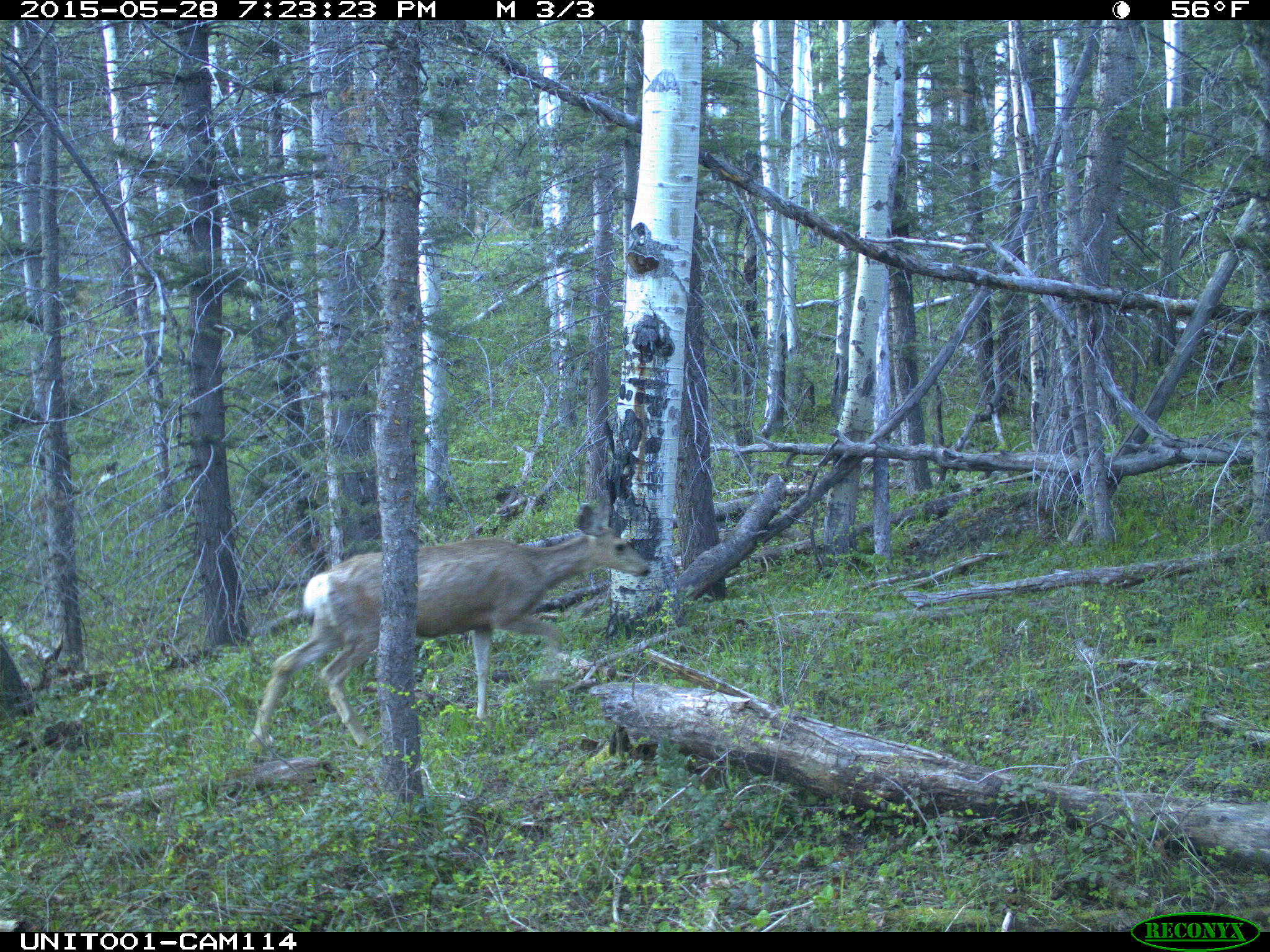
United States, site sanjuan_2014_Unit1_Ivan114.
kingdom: Animalia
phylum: Chordata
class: Mammalia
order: Artiodactyla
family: Cervidae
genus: Odocoileus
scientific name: Odocoileus hemionus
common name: mule deer